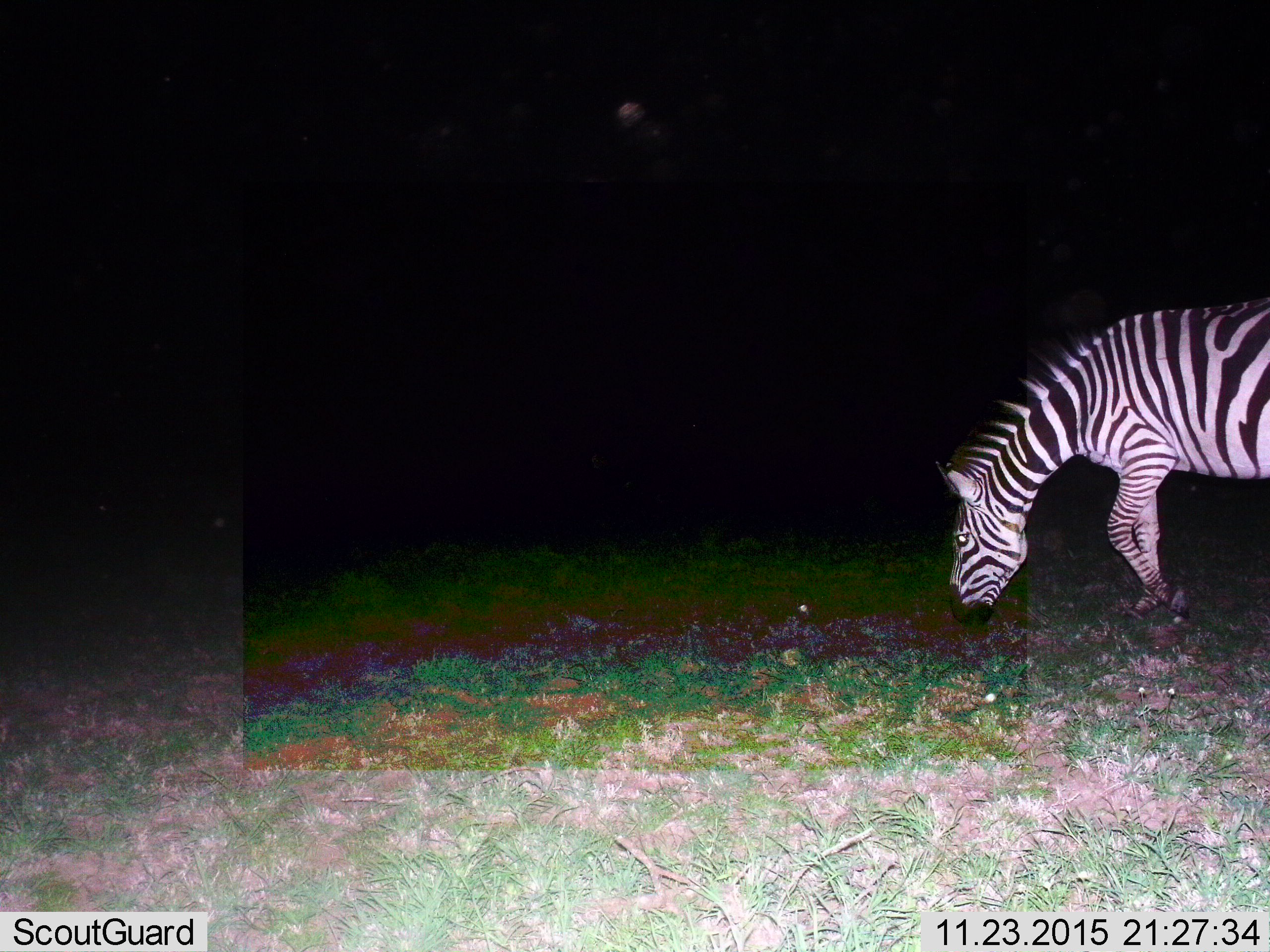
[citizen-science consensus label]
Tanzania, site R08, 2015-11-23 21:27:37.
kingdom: Animalia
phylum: Chordata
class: Mammalia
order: Perissodactyla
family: Equidae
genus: Equus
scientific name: Equus quagga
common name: plains zebra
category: zebra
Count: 1.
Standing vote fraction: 22%.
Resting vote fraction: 11%.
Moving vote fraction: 22%.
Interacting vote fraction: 0%.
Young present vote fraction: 0%.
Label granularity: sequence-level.